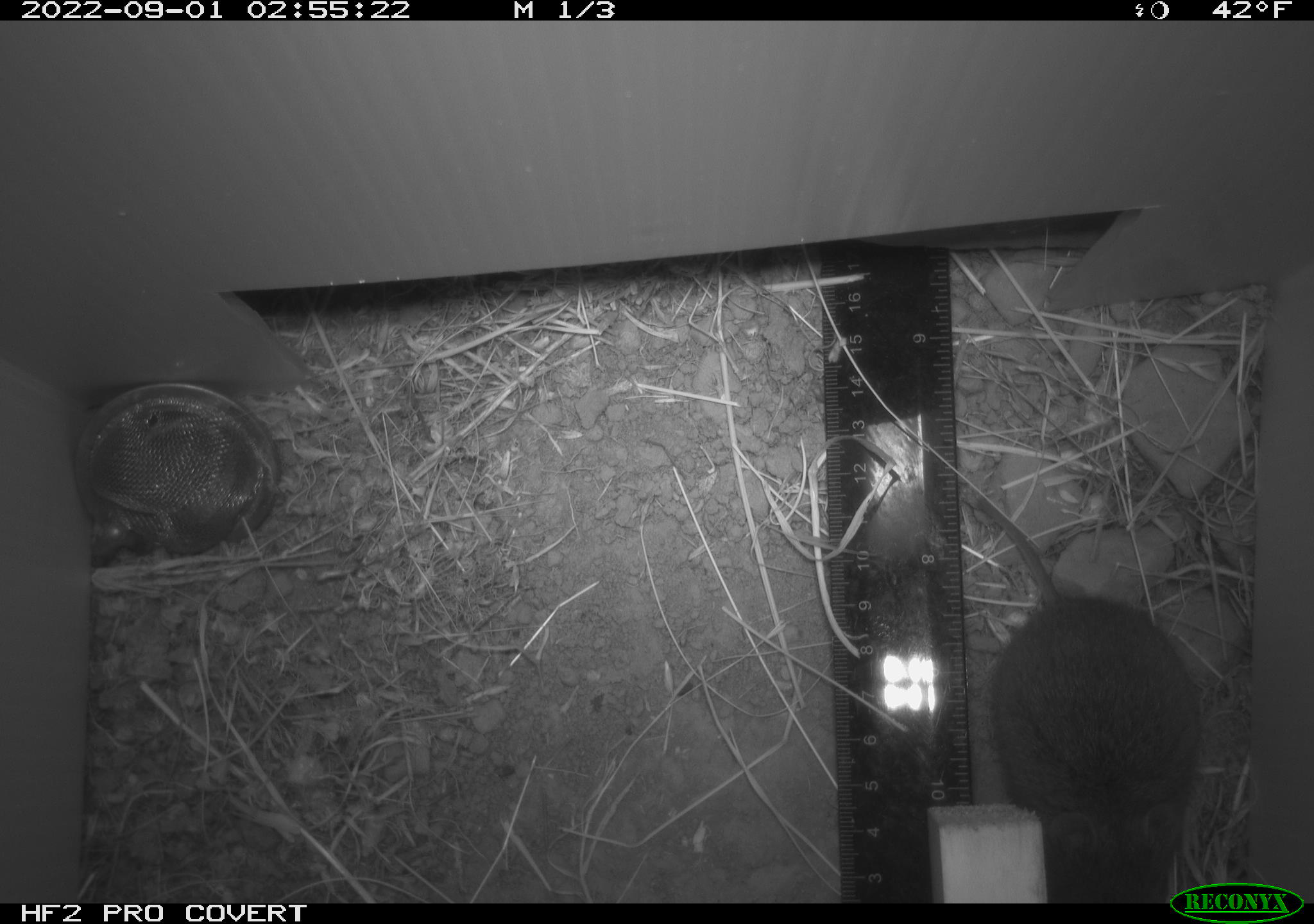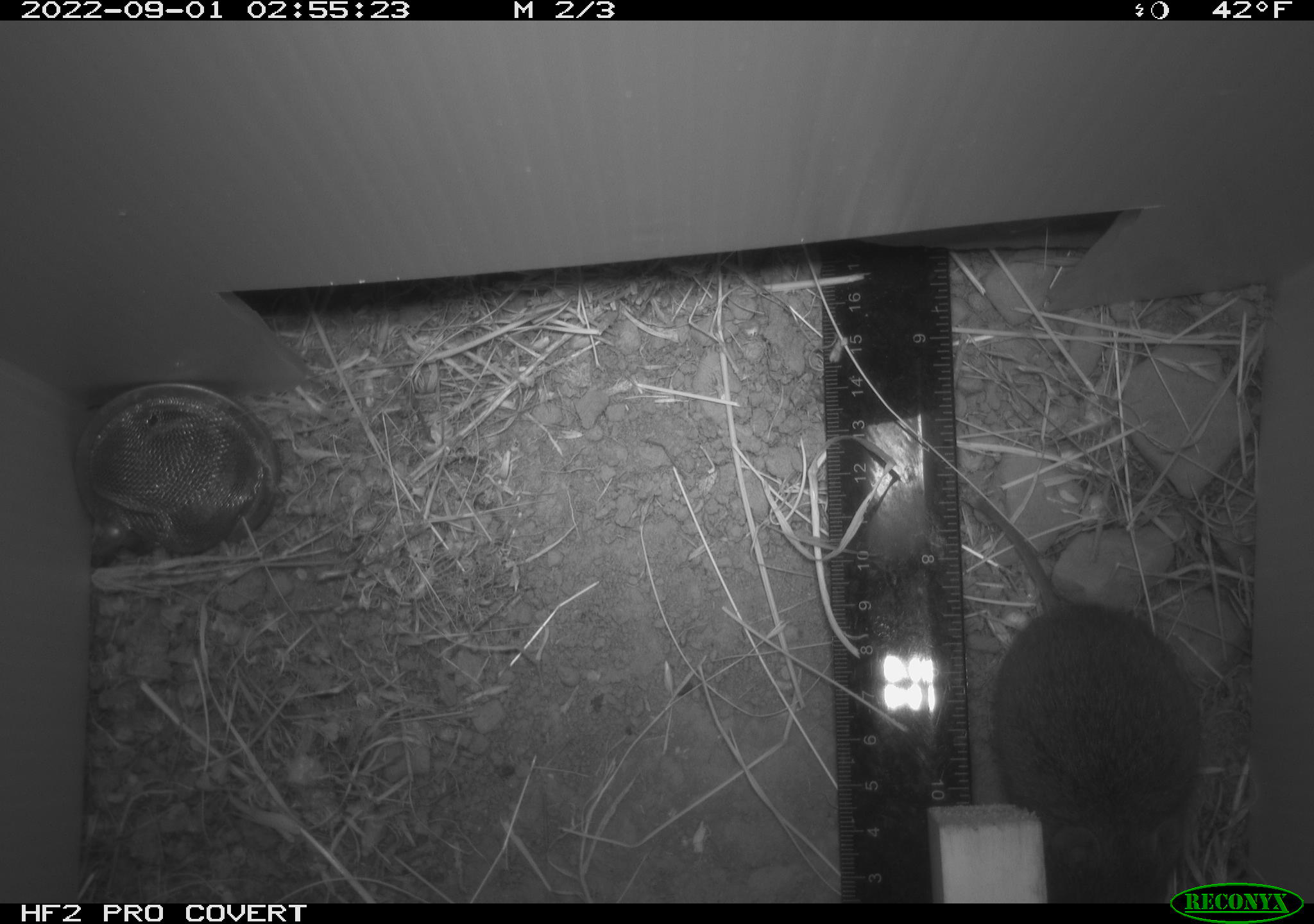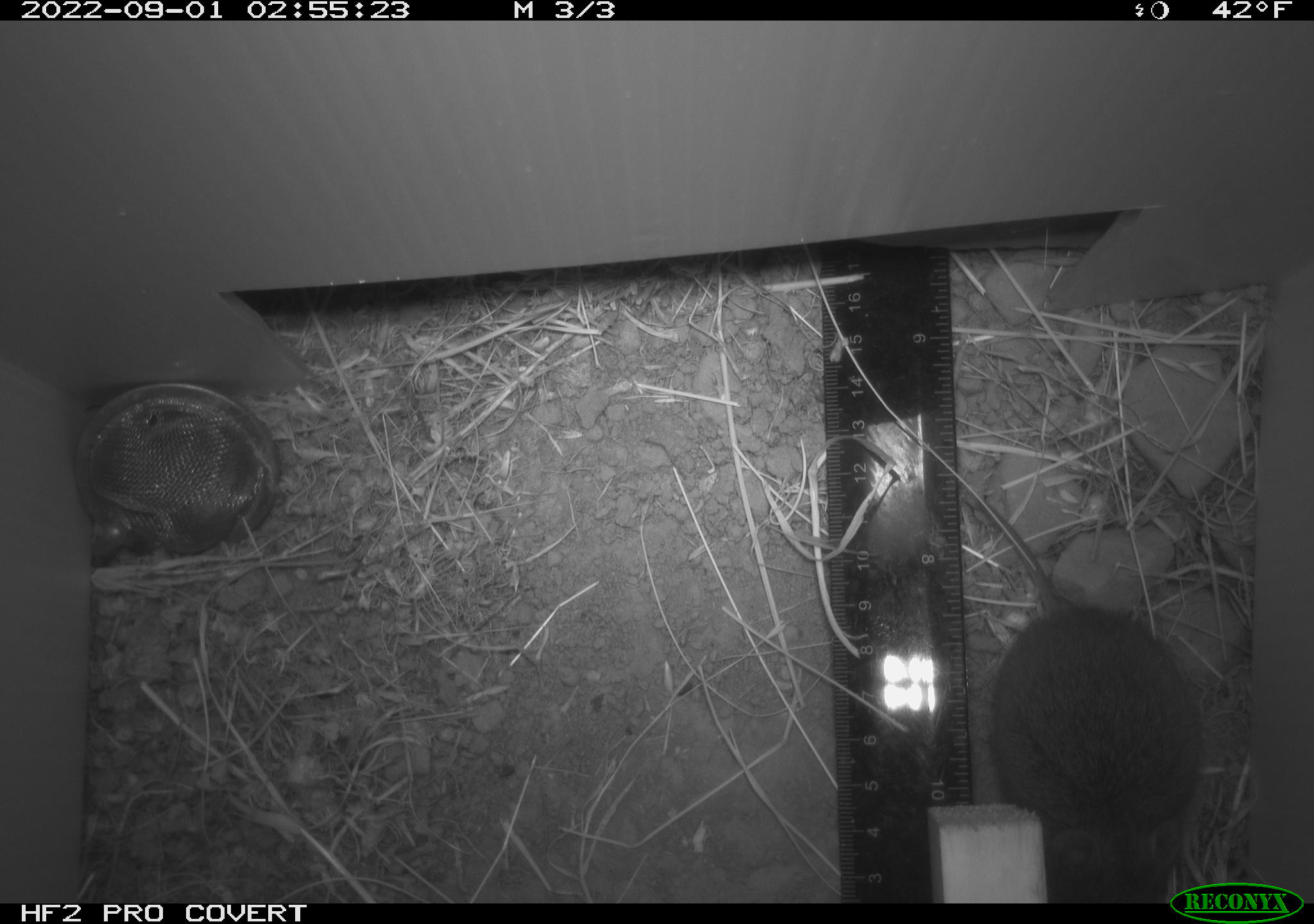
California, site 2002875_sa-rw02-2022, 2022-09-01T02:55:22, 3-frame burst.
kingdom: Animalia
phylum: Chordata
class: Mammalia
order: Rodentia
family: Cricetidae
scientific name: Arvicolinae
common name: voles, lemmings, and muskrats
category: arvicolinae subfamily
Arvicolinae subfamily (voles, lemmings, and muskrats) (Arvicolinae).